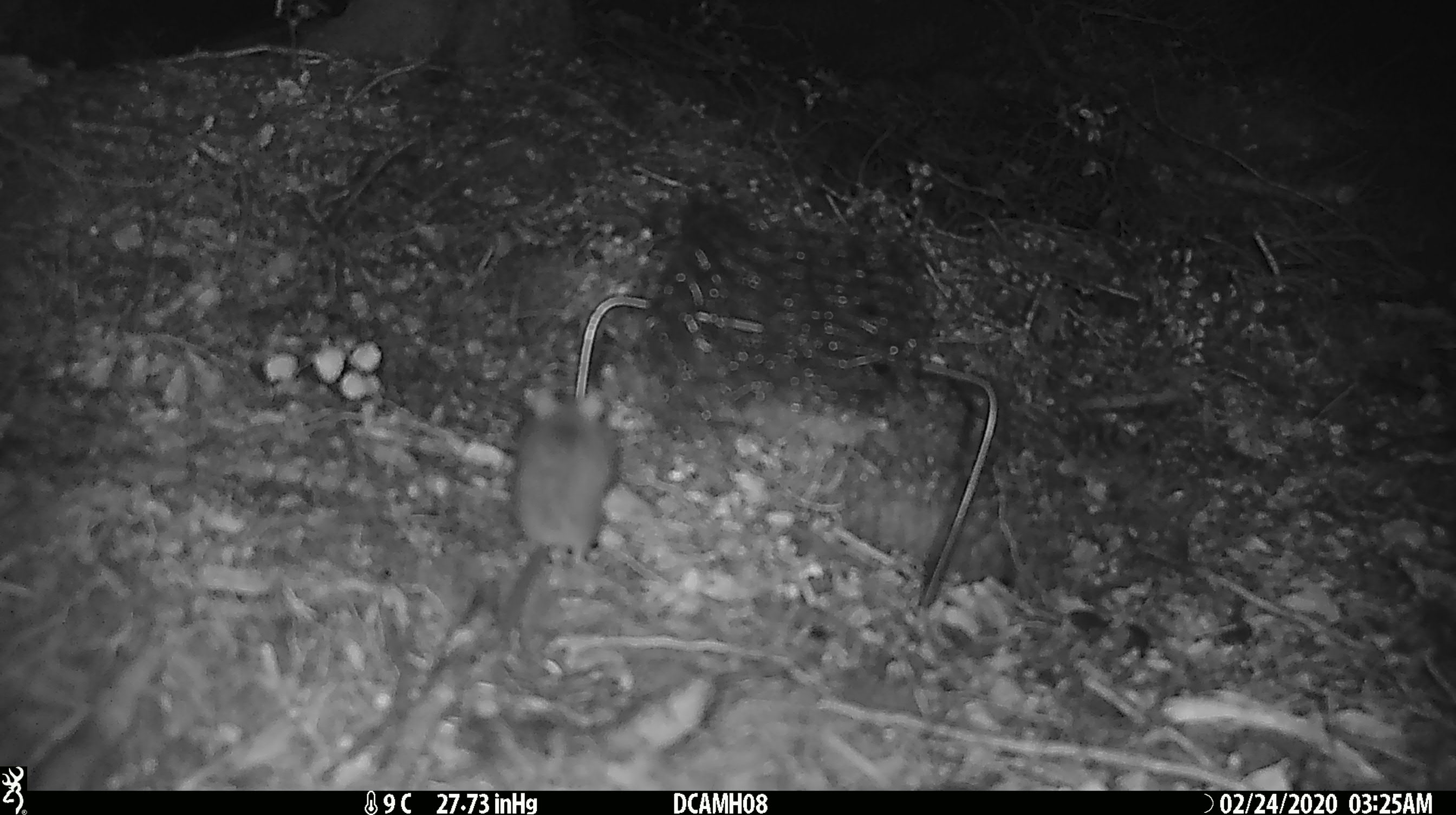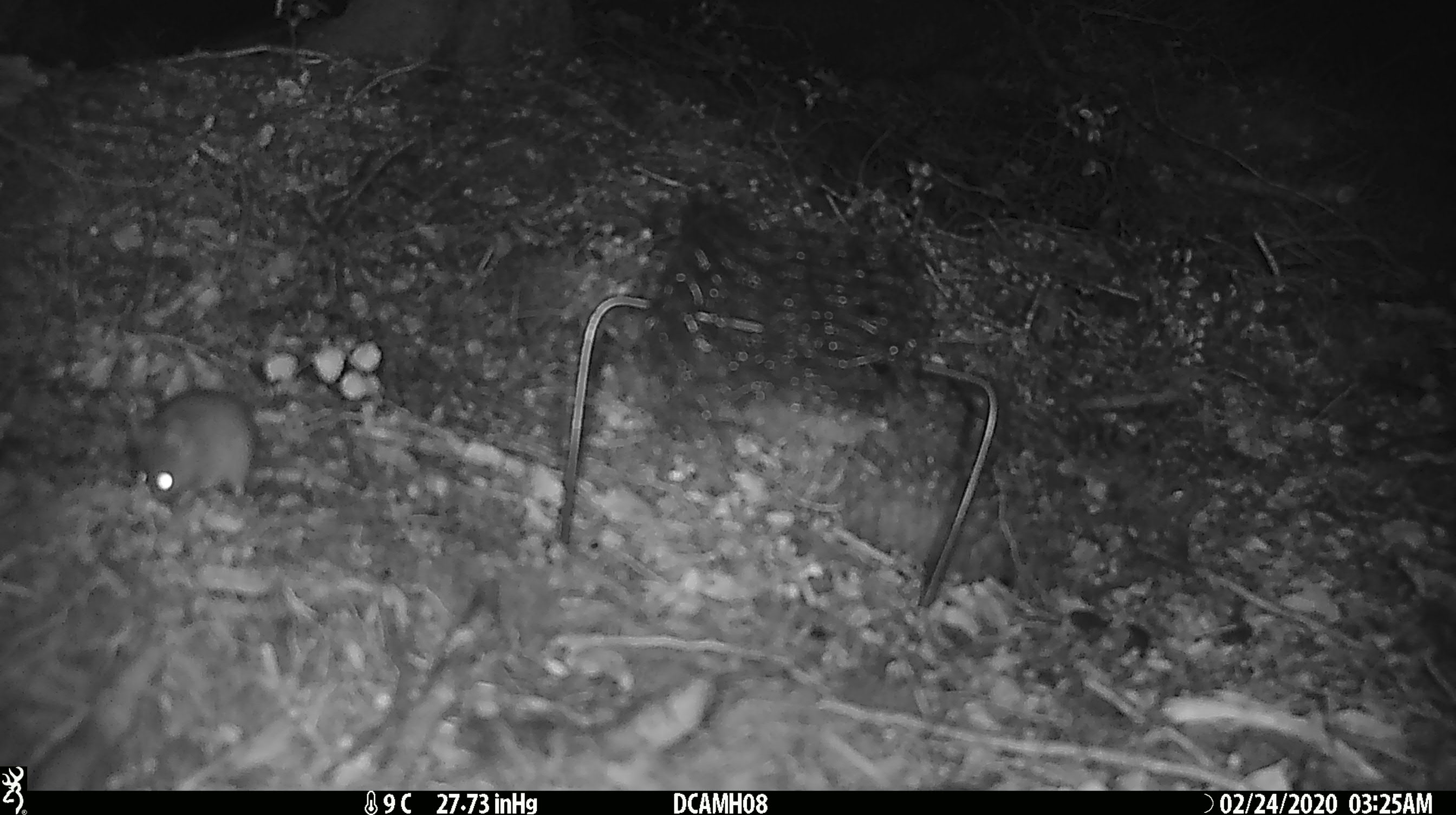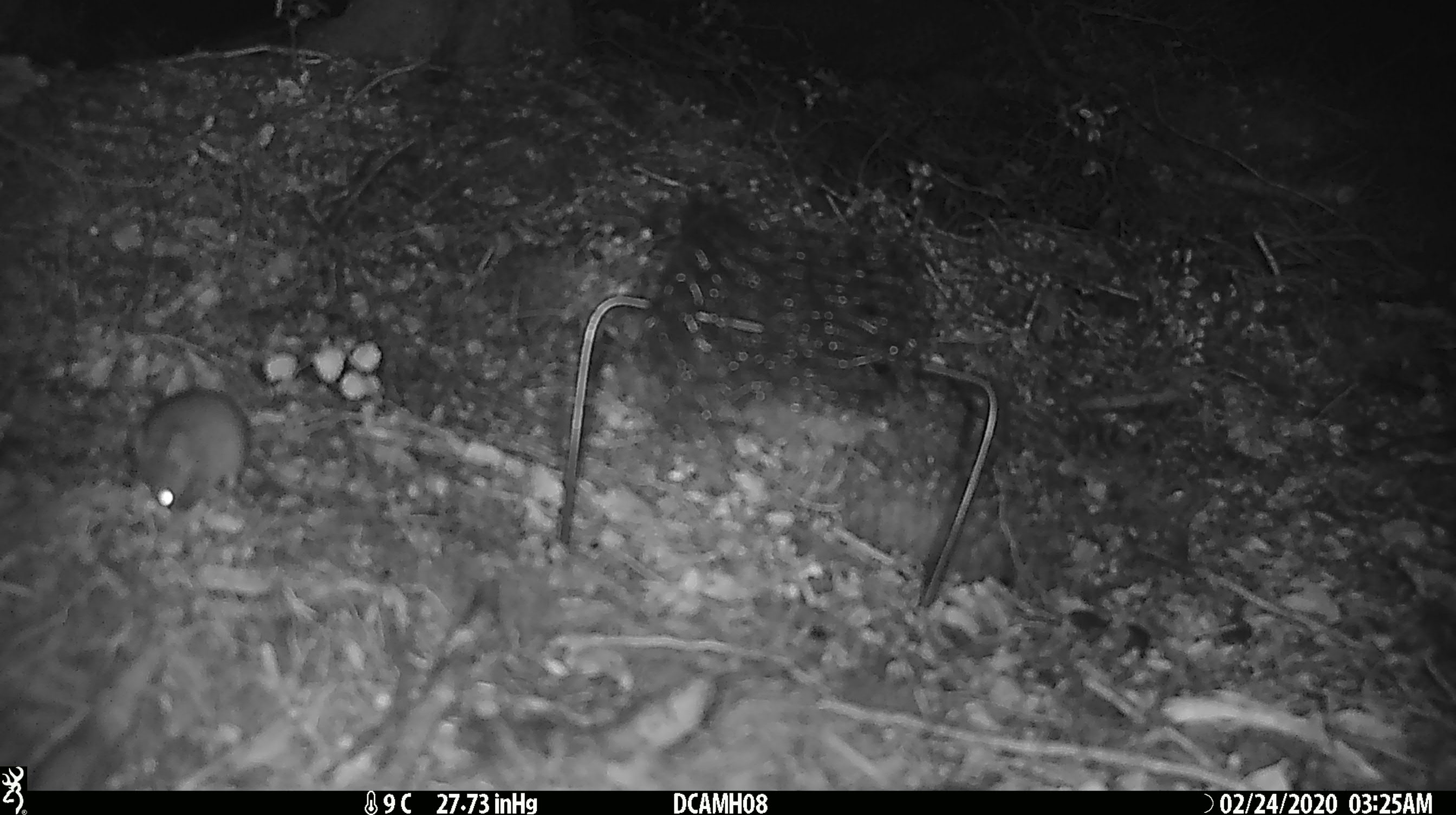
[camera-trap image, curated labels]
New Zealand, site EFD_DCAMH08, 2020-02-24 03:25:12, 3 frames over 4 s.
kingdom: Animalia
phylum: Chordata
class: Mammalia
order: Rodentia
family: Muridae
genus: Mus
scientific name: Mus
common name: mouse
Mouse (Mus).